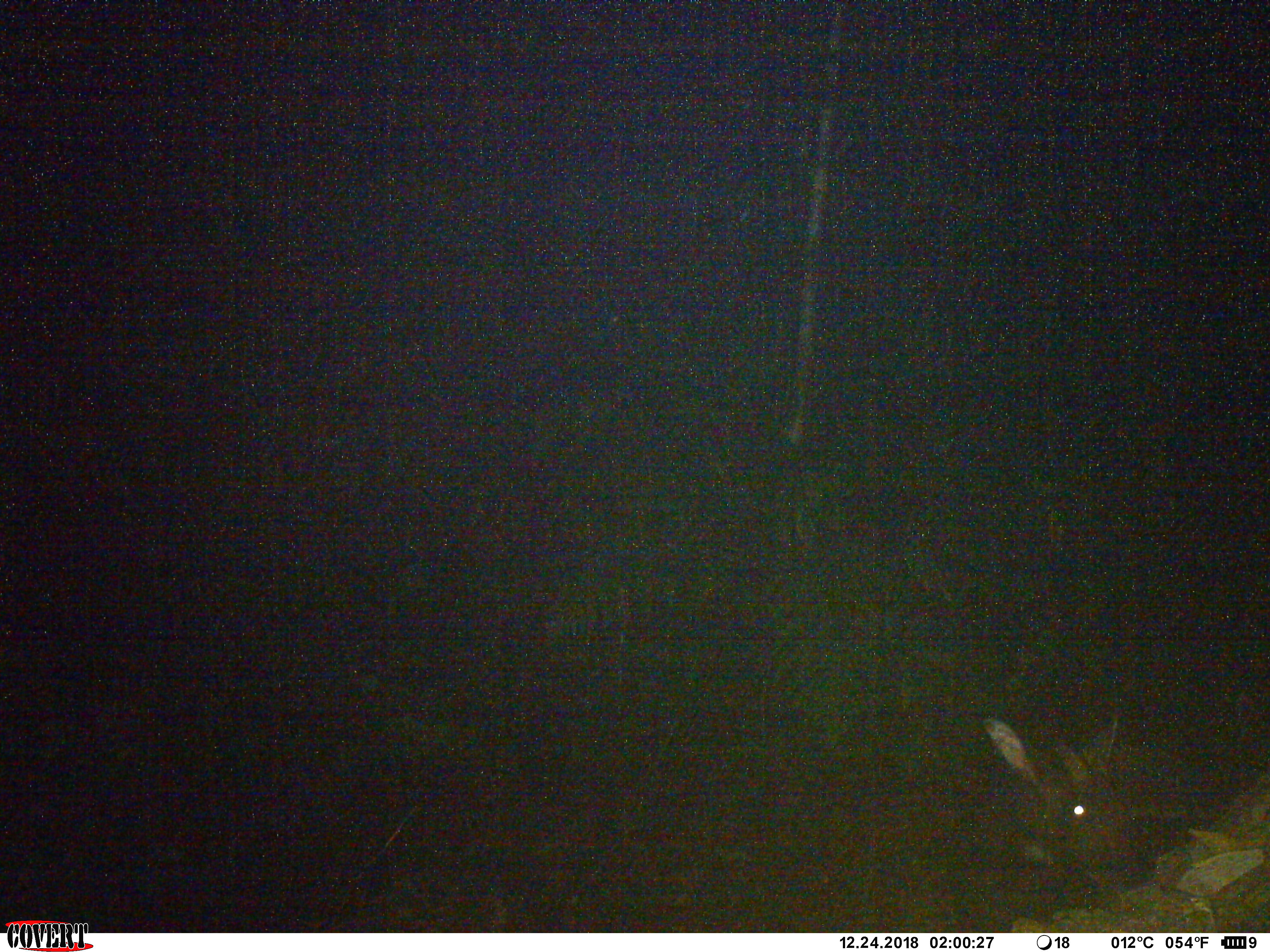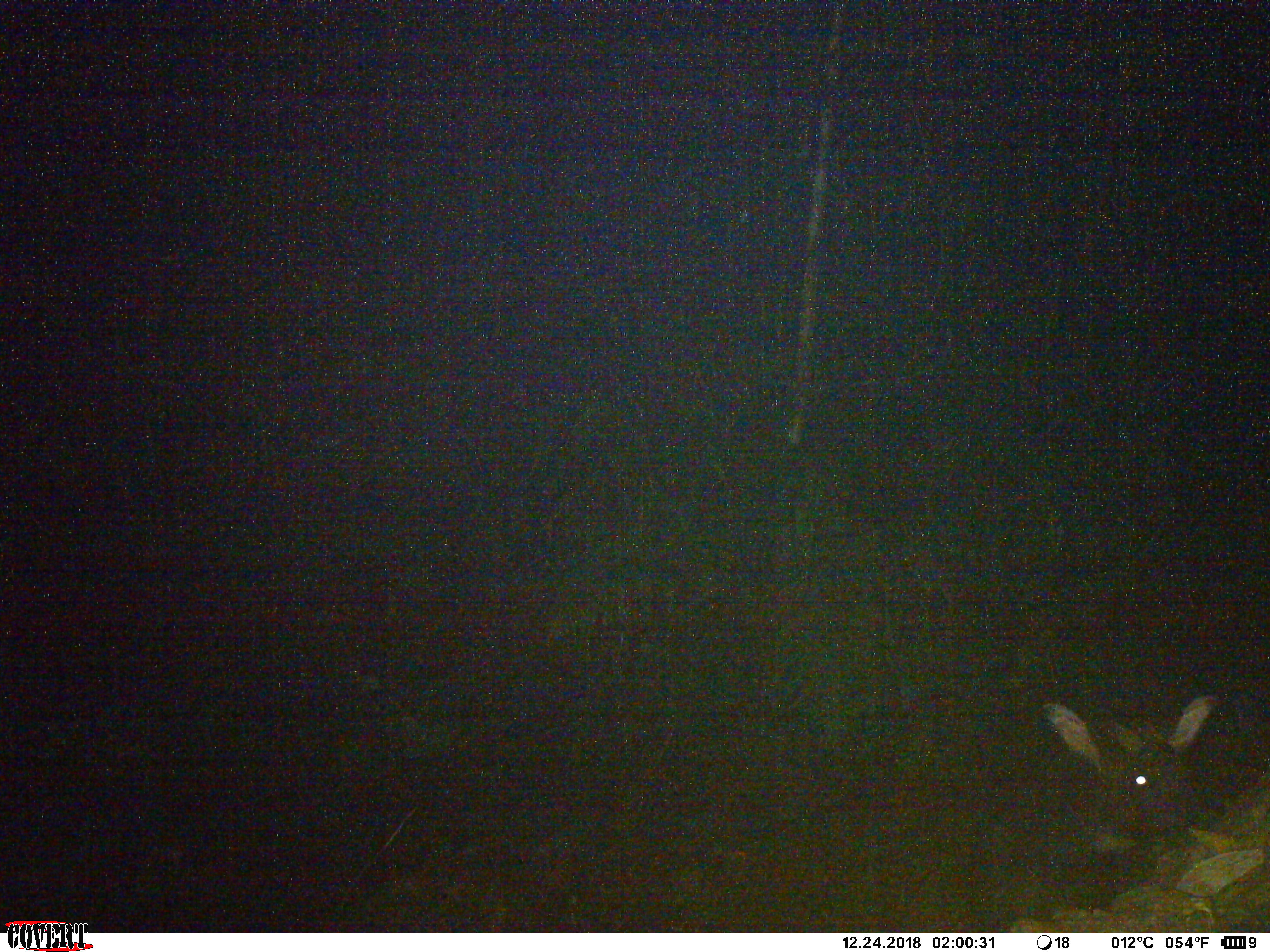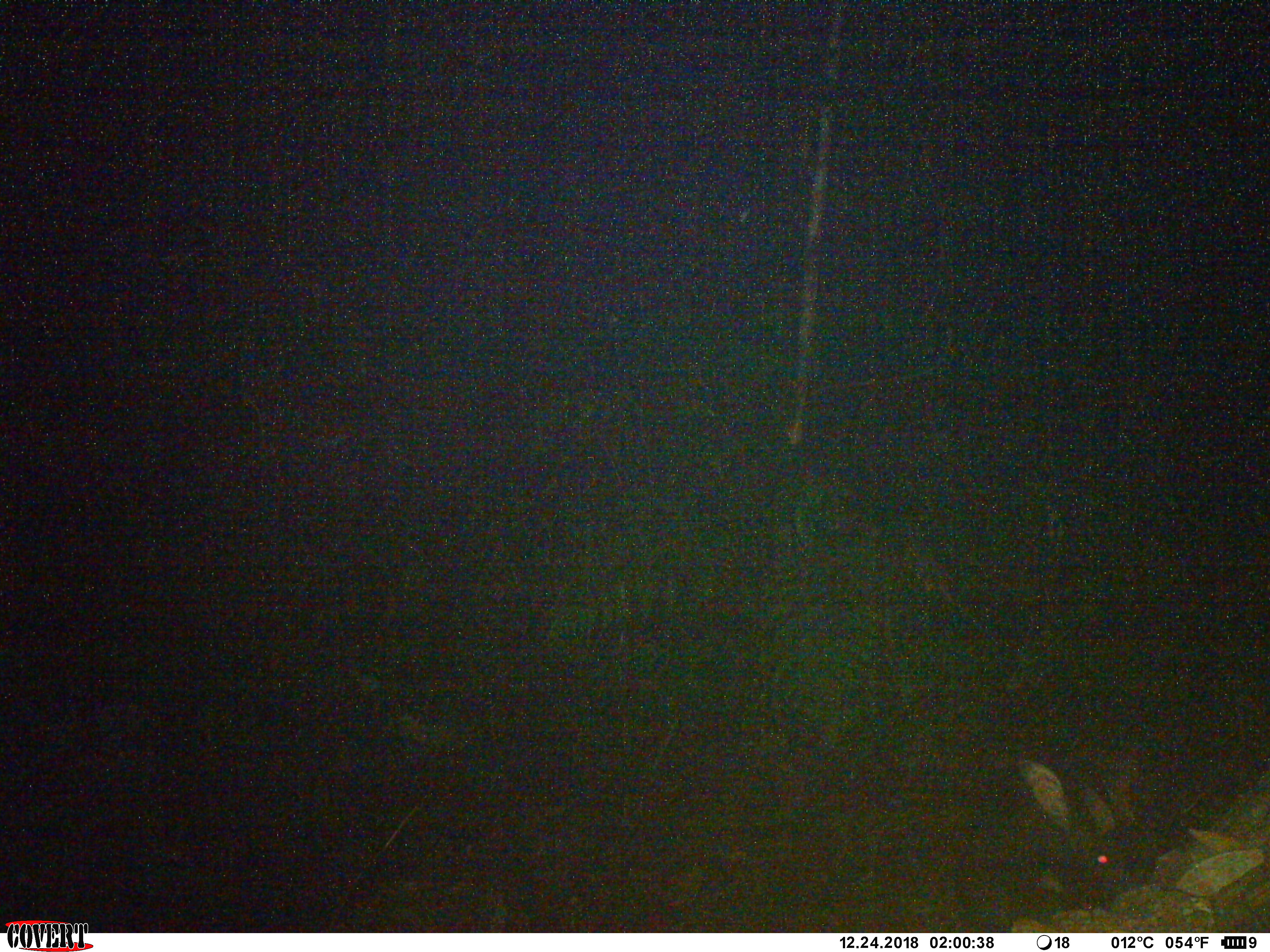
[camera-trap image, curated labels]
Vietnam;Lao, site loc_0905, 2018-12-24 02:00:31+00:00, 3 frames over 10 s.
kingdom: Animalia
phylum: Chordata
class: Mammalia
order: Artiodactyla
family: Bovidae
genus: Capricornis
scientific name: Capricornis sumatraensis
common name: chinese serow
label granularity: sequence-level